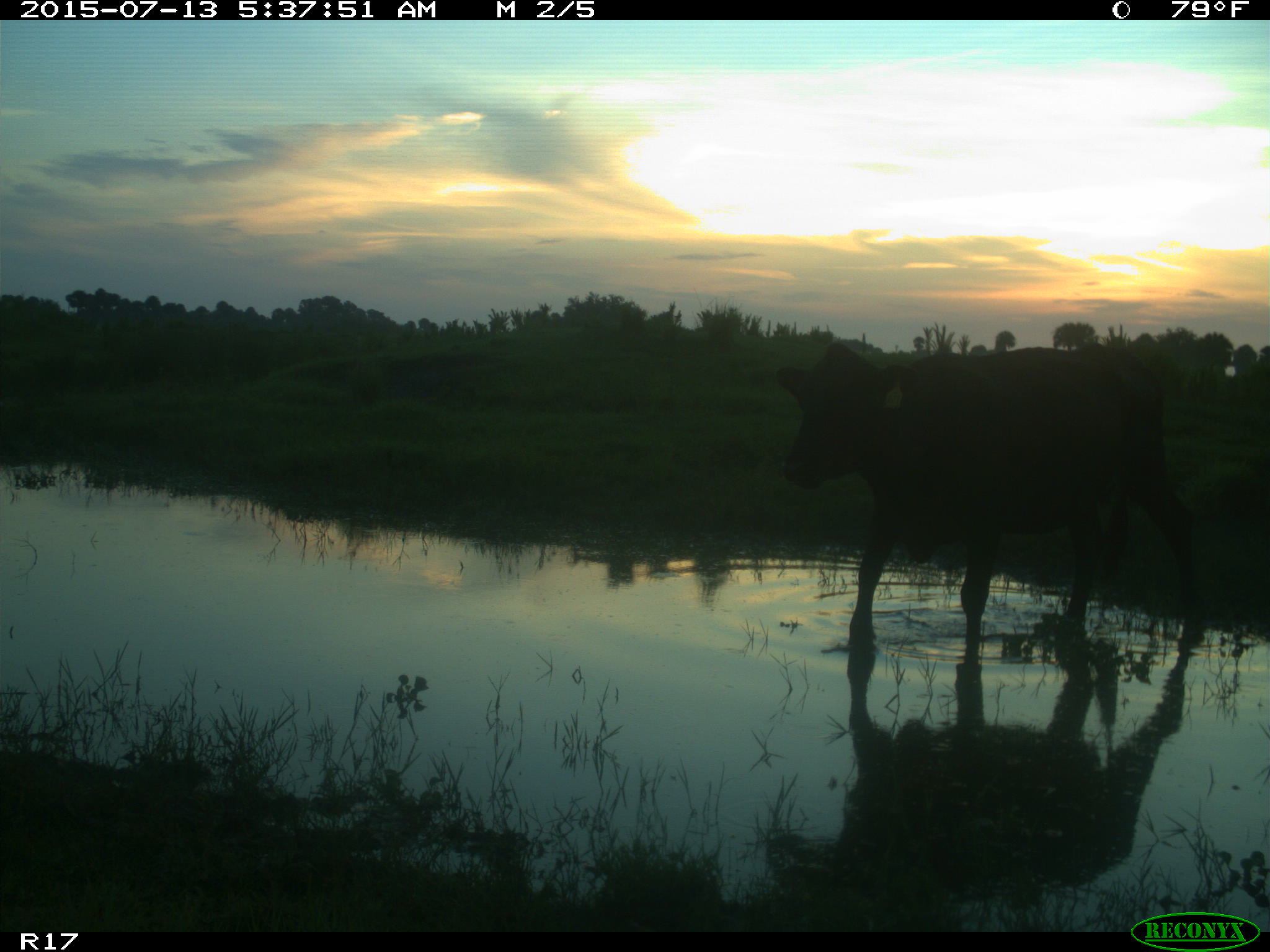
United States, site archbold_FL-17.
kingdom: Animalia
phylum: Chordata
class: Mammalia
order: Artiodactyla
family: Bovidae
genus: Bos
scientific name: Bos taurus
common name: domestic cow